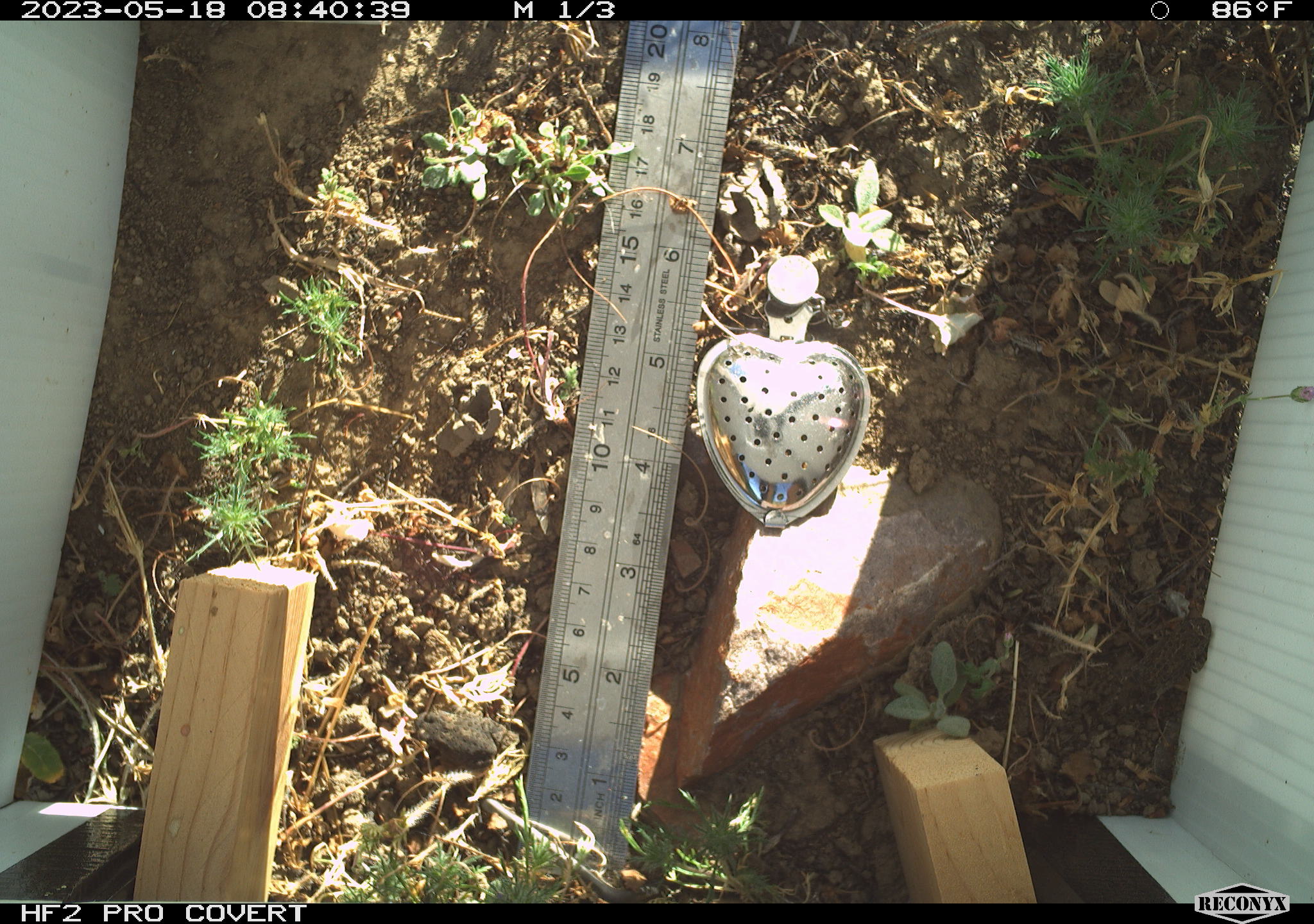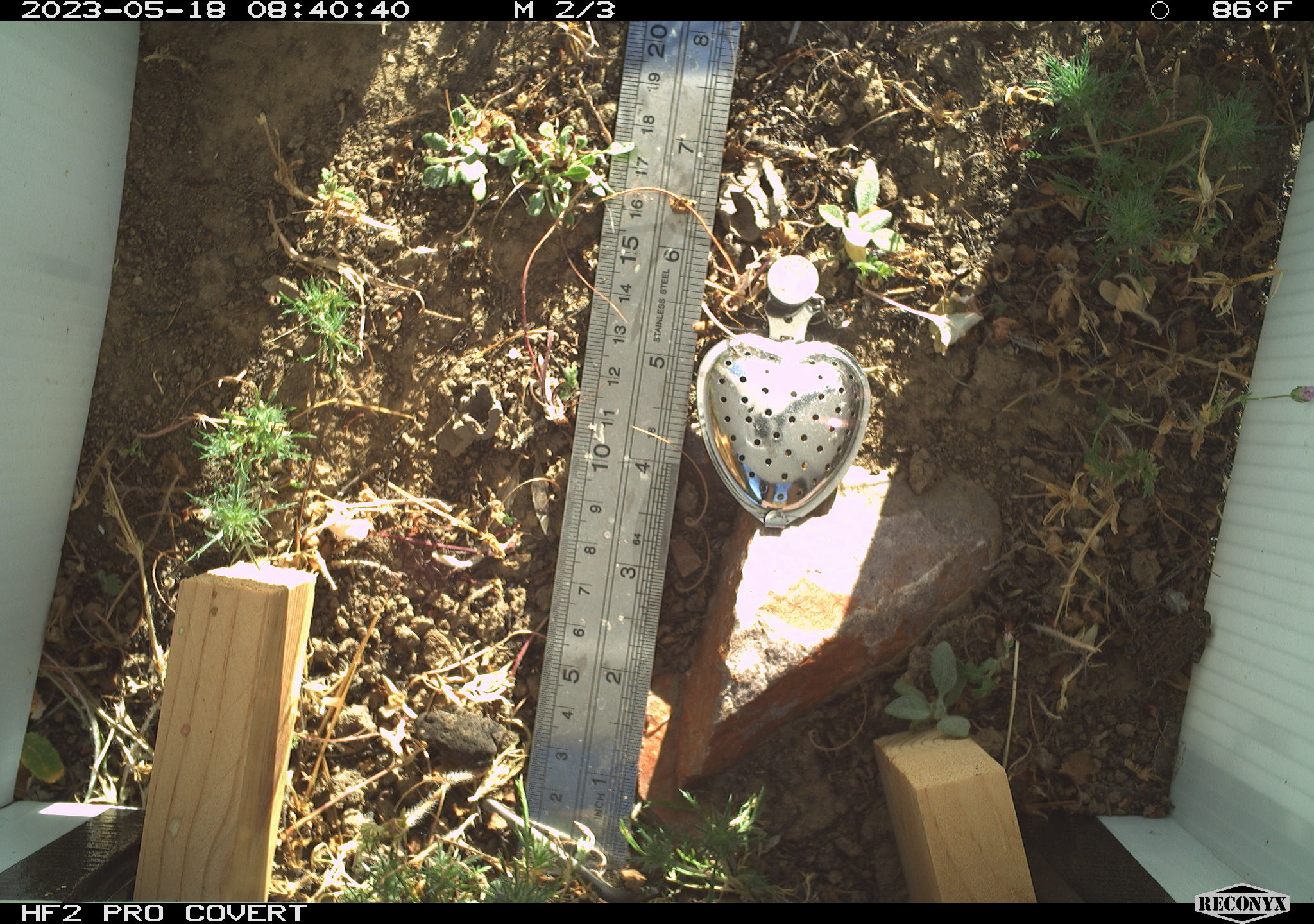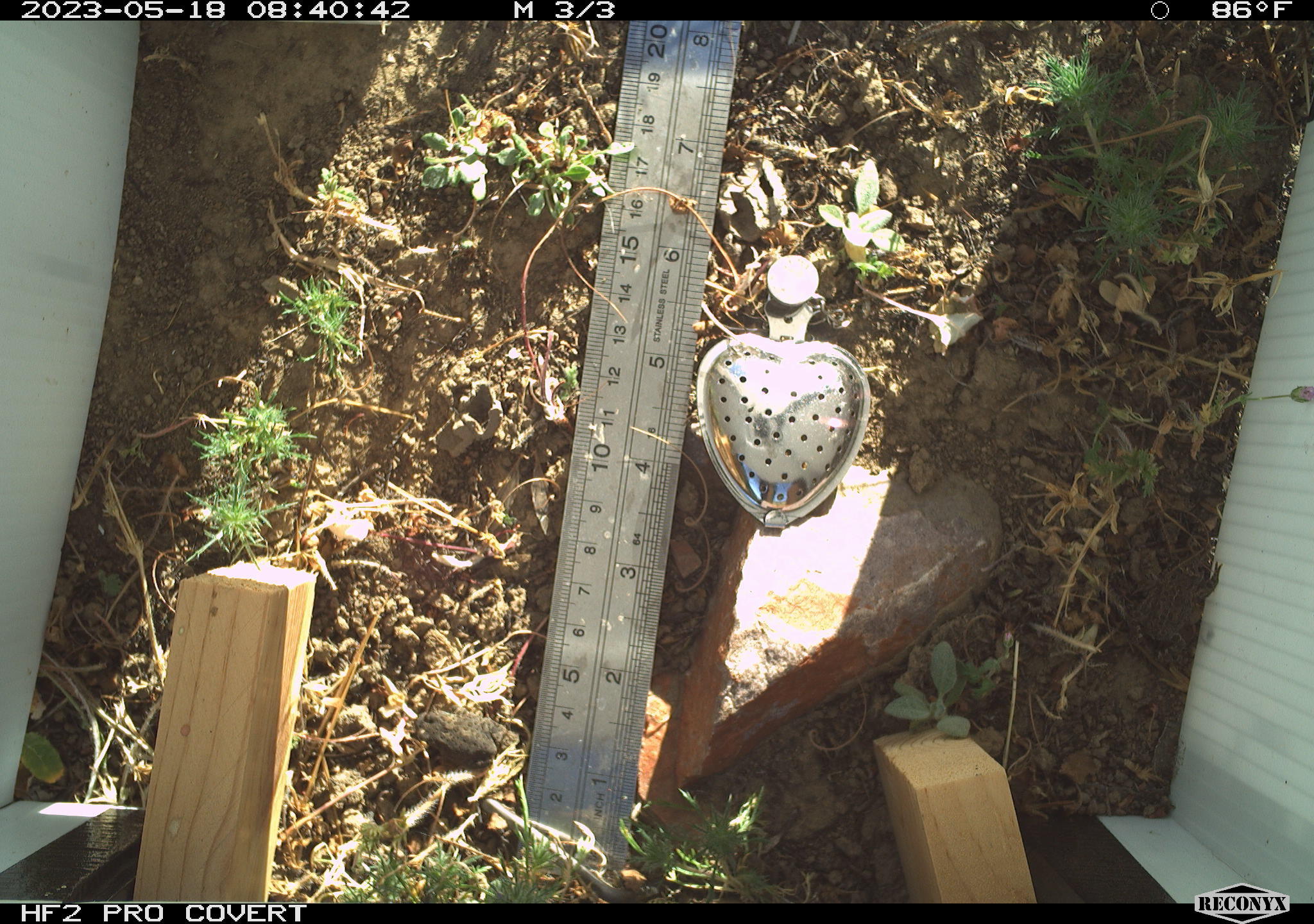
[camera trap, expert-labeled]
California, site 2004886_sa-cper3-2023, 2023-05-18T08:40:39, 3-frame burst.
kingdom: Animalia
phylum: Chordata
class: Amphibia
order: Anura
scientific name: Anura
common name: frogs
Frogs (Anura).